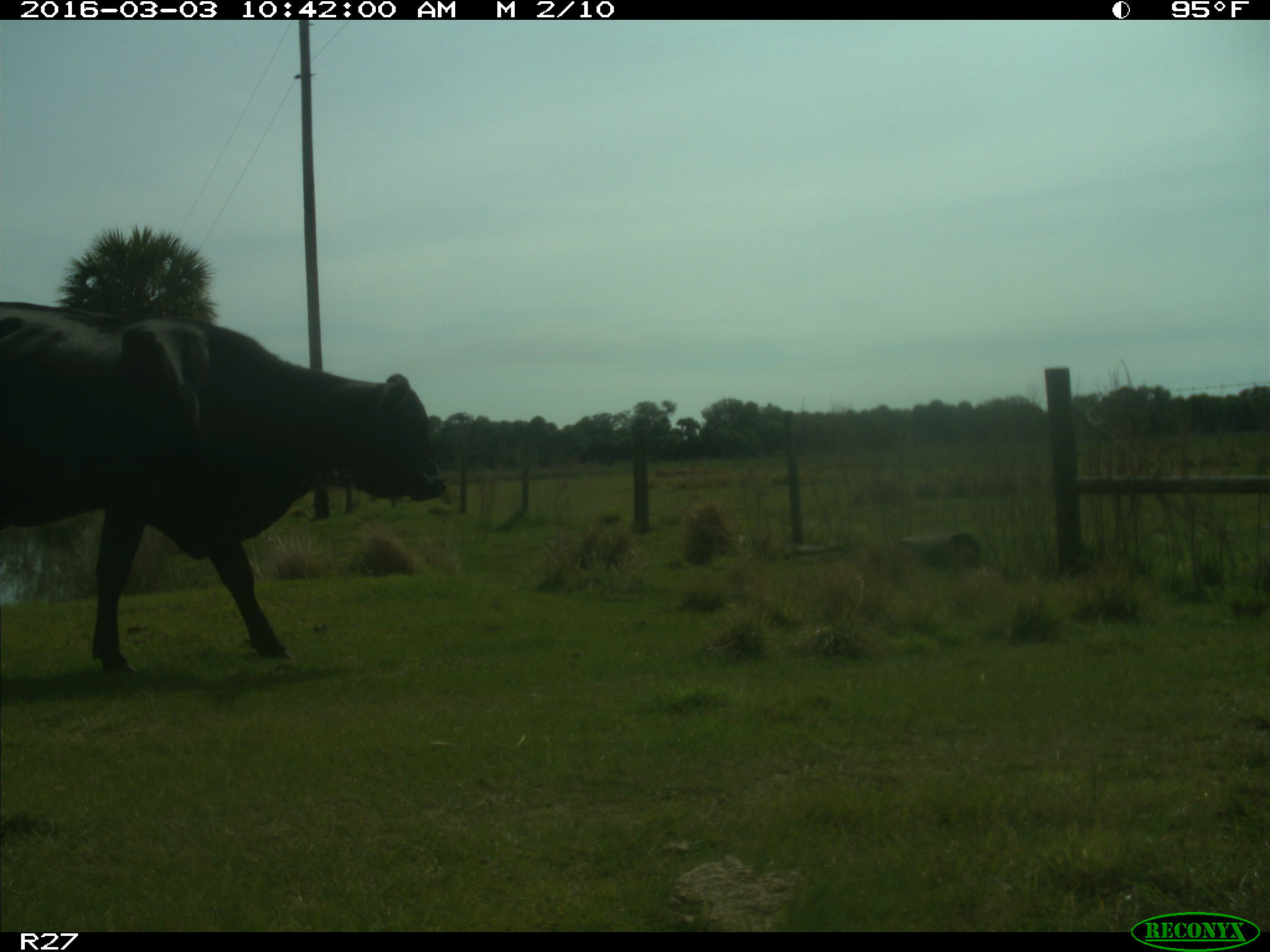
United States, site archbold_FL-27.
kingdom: Animalia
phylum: Chordata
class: Mammalia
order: Artiodactyla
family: Bovidae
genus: Bos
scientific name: Bos taurus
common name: domestic cow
Bos taurus (domestic cow).